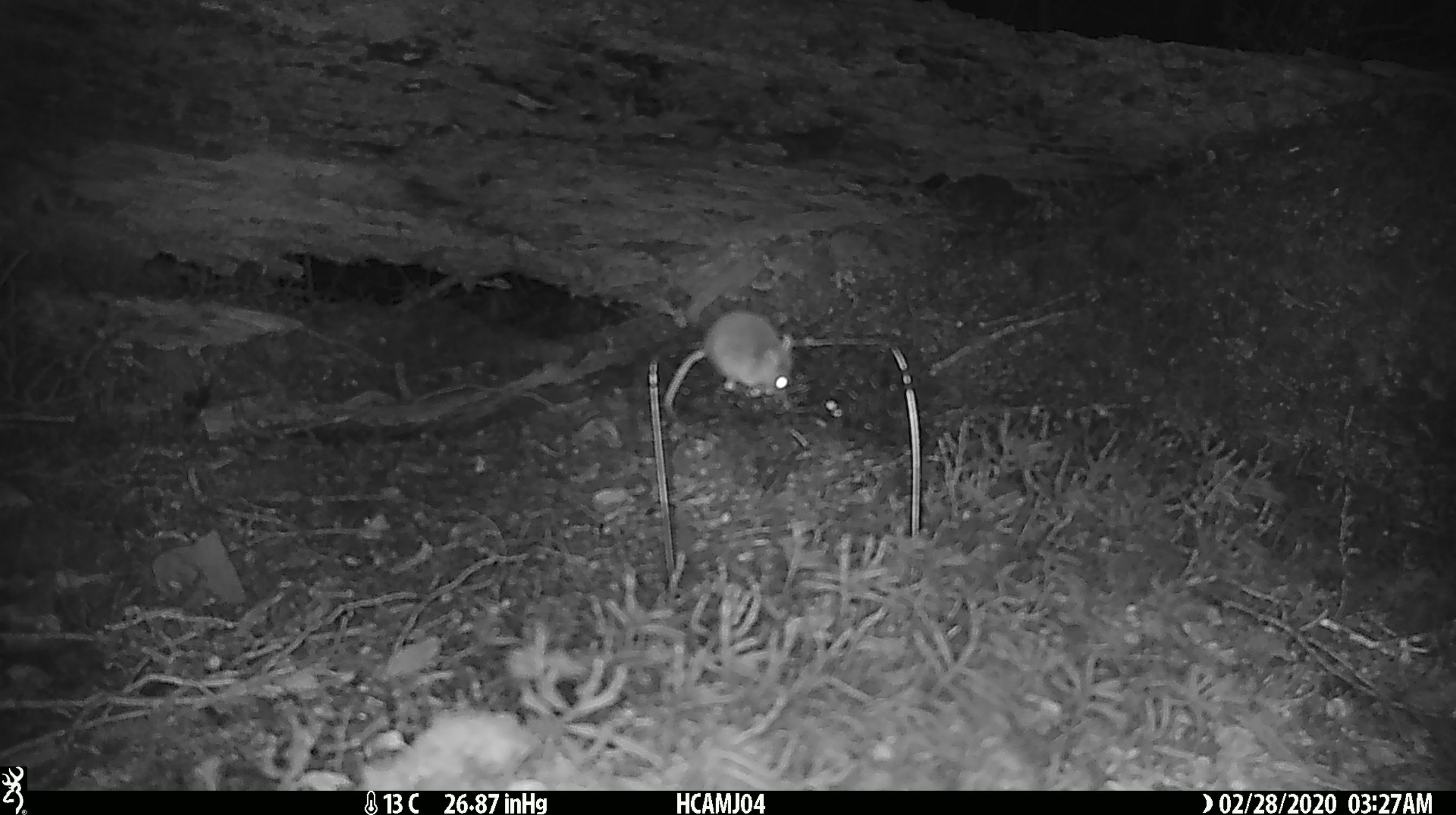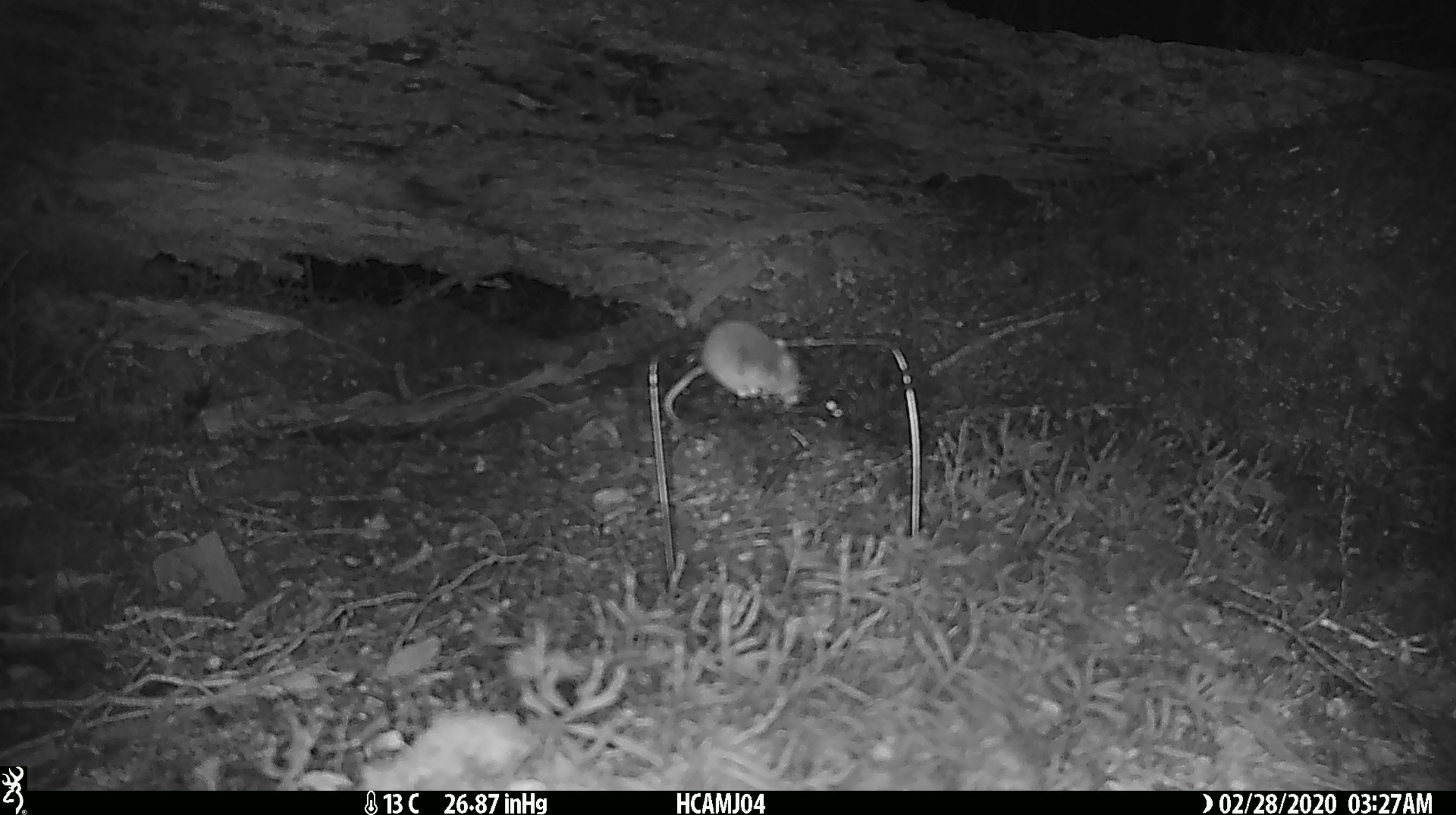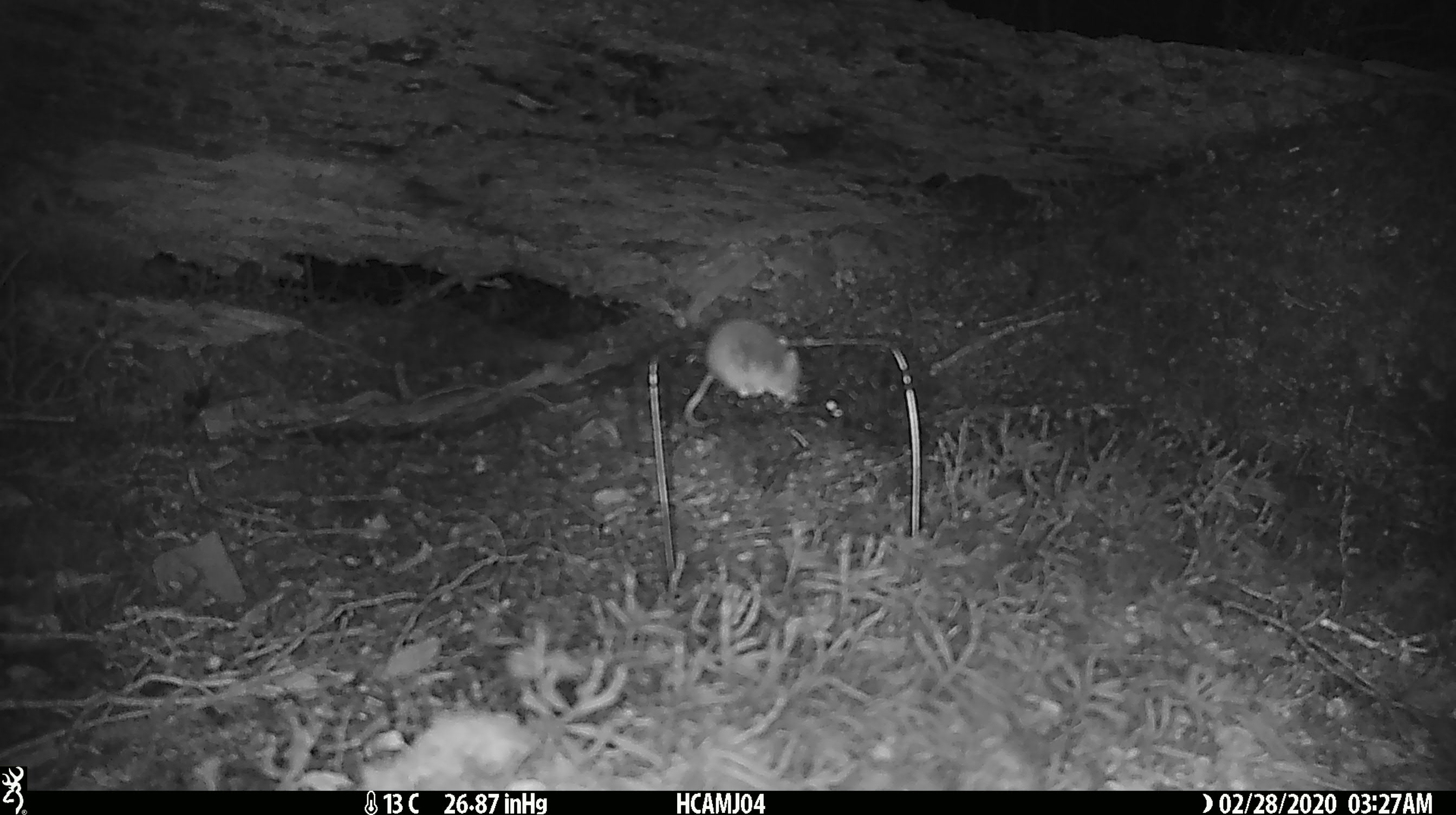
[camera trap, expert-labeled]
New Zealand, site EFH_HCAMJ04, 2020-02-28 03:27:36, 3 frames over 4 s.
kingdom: Animalia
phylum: Chordata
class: Mammalia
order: Rodentia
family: Muridae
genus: Mus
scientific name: Mus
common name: mouse